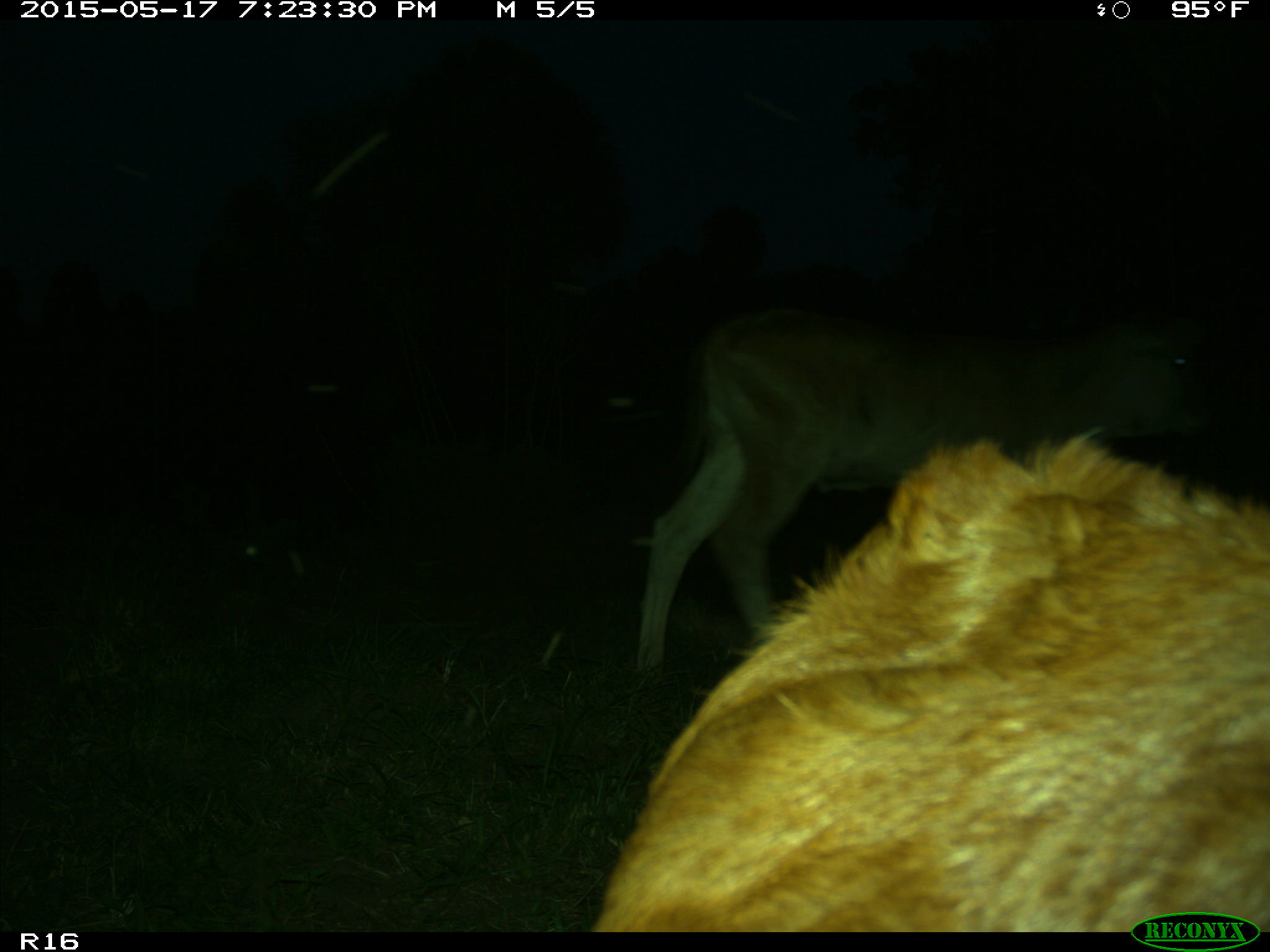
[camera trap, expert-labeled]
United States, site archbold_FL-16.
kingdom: Animalia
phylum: Chordata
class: Mammalia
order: Artiodactyla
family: Bovidae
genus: Bos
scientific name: Bos taurus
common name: domestic cow